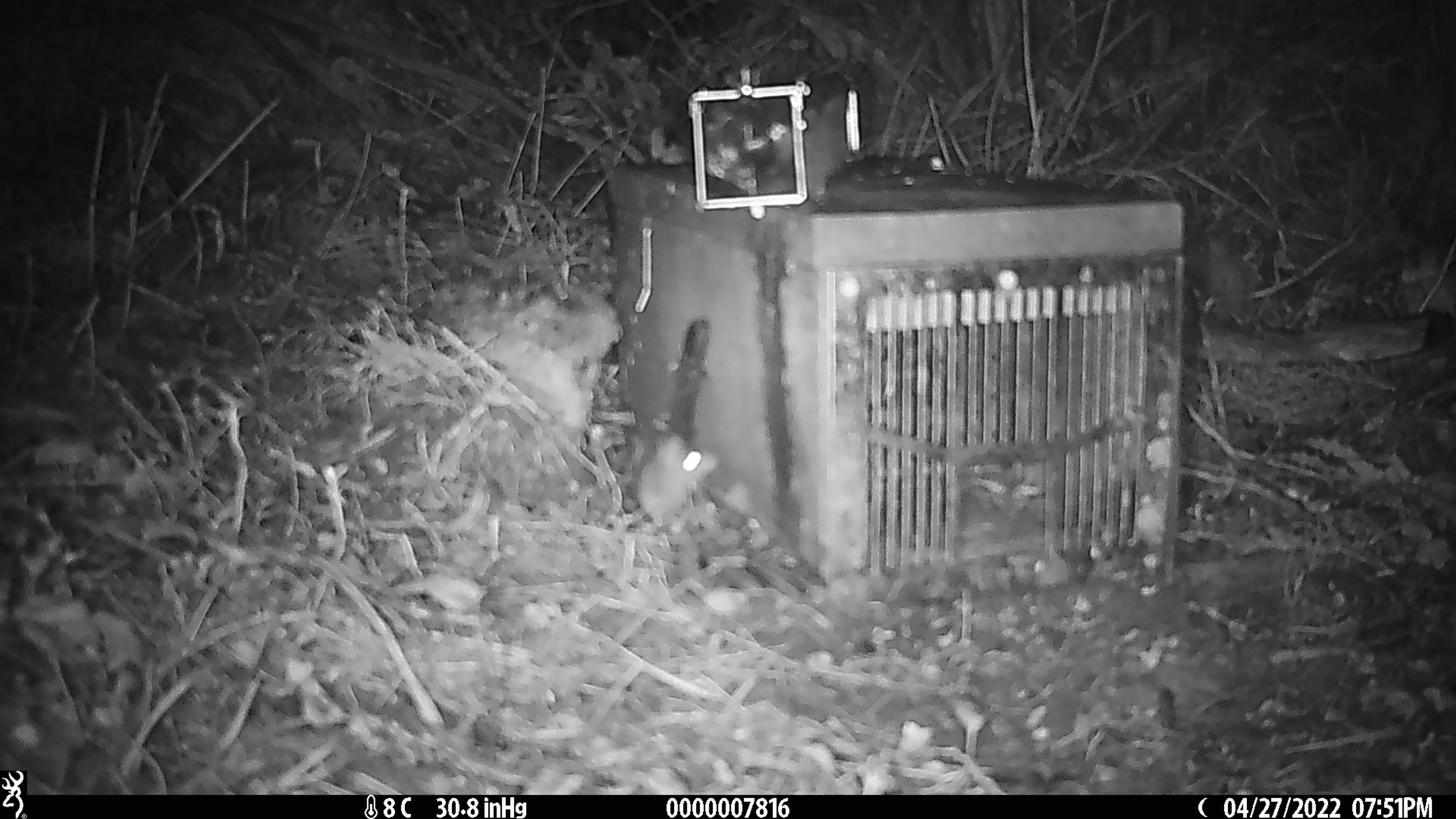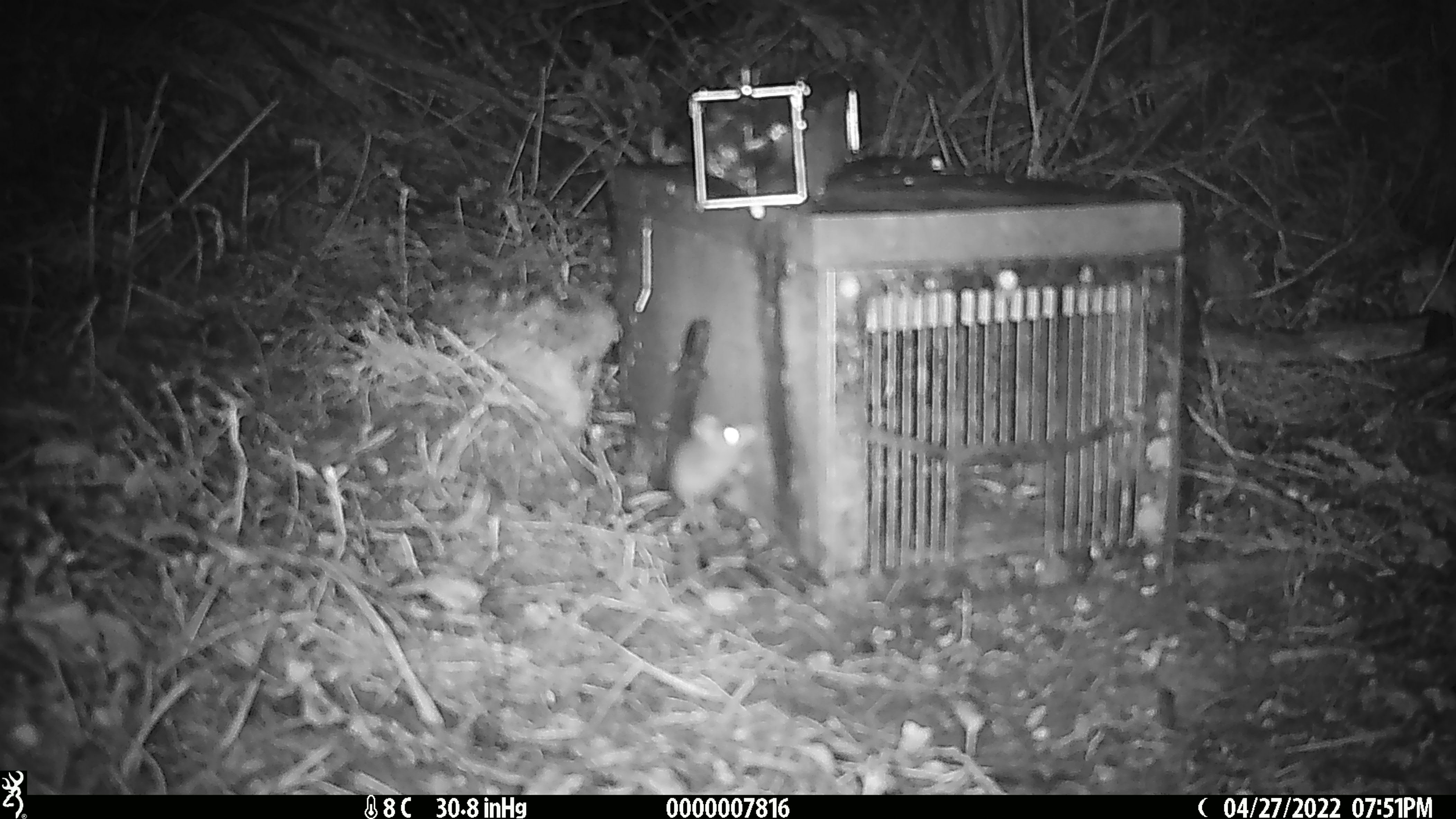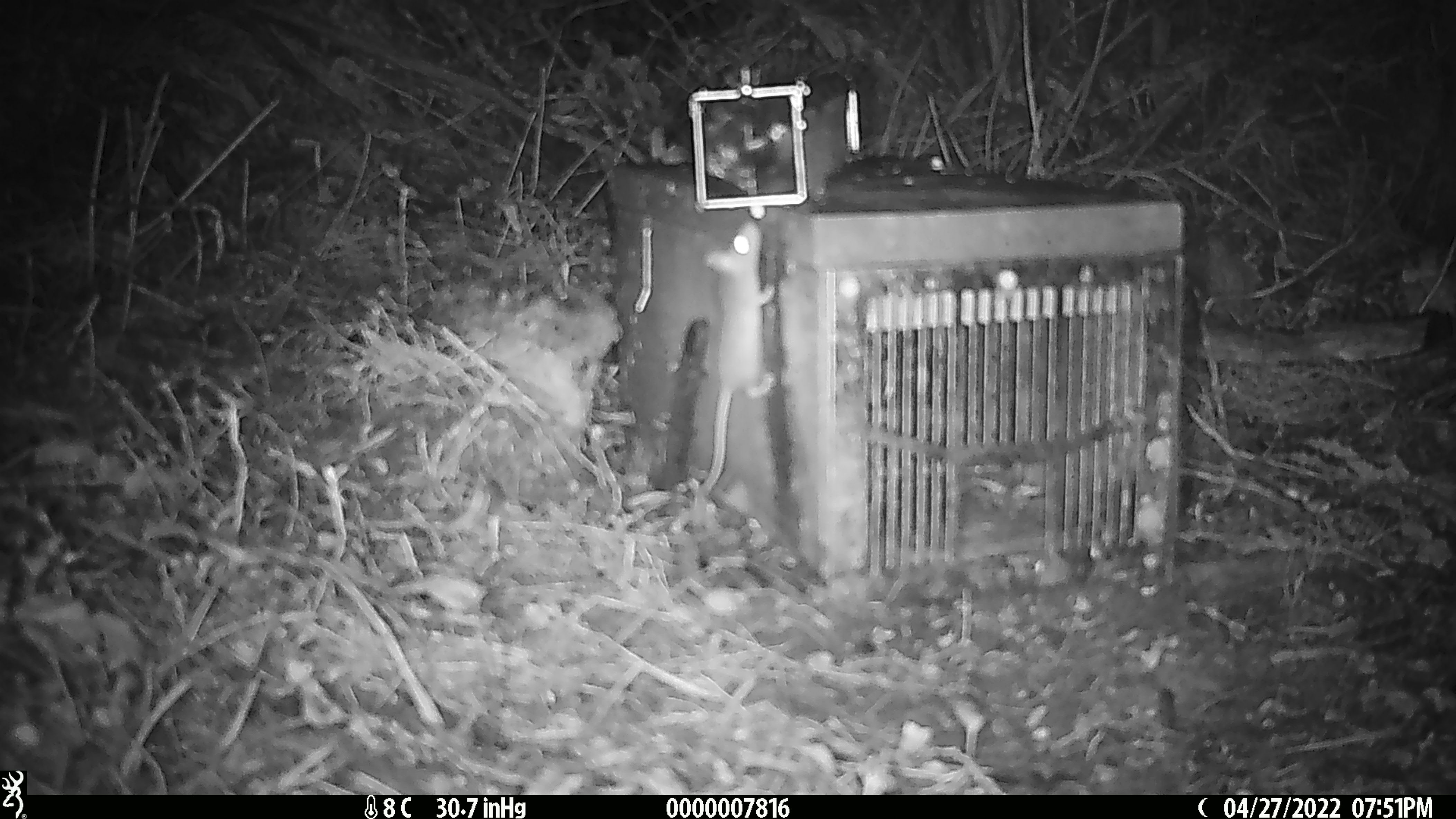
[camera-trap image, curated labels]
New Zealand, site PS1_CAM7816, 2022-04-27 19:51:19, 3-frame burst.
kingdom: Animalia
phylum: Chordata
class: Mammalia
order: Rodentia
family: Muridae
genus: Mus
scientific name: Mus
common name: mouse